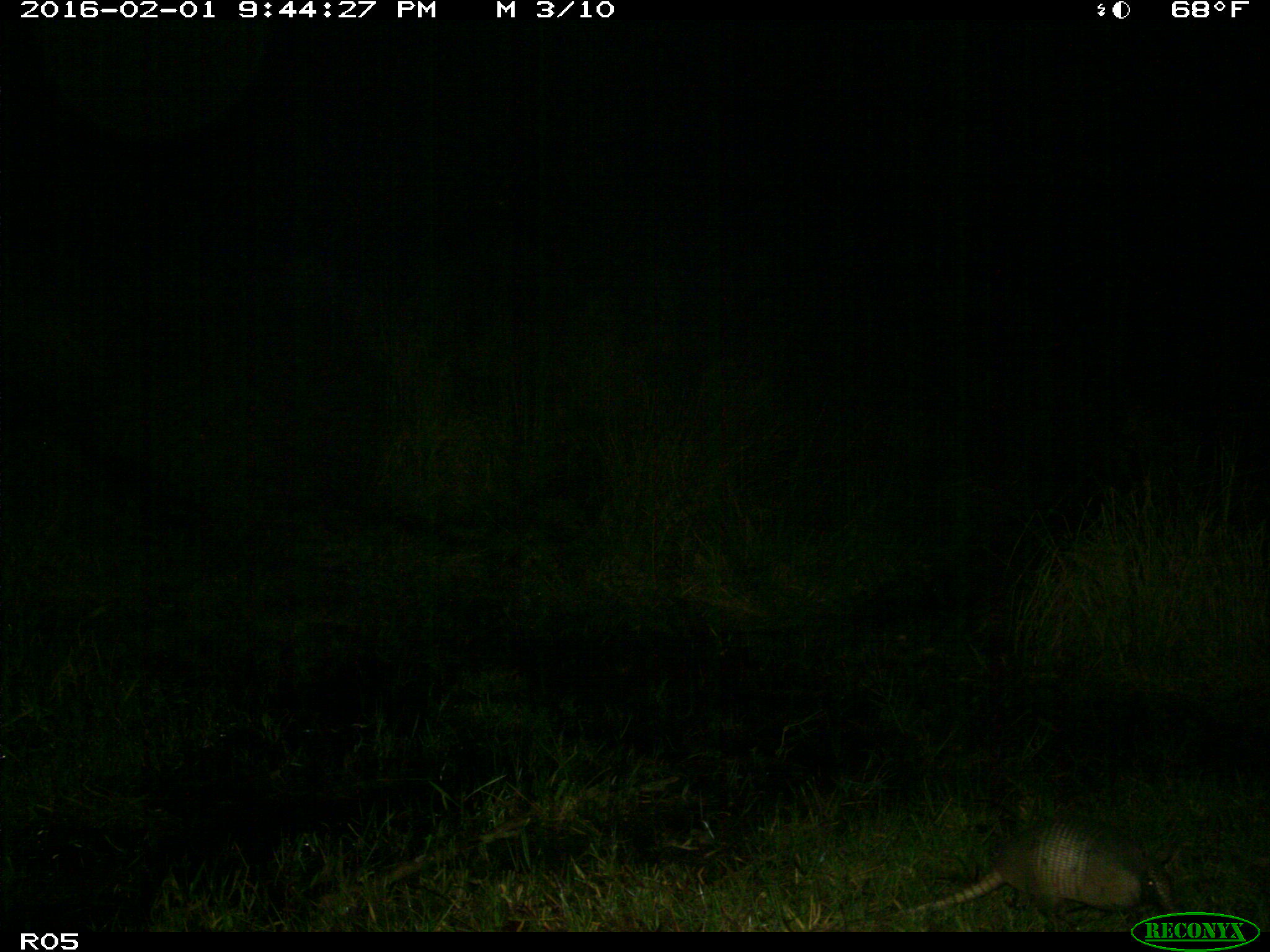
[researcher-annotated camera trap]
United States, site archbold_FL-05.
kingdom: Animalia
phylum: Chordata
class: Mammalia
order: Cingulata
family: Dasypodidae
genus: Dasypus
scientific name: Dasypus novemcinctus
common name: nine-banded armadillo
Dasypus novemcinctus (nine-banded armadillo).